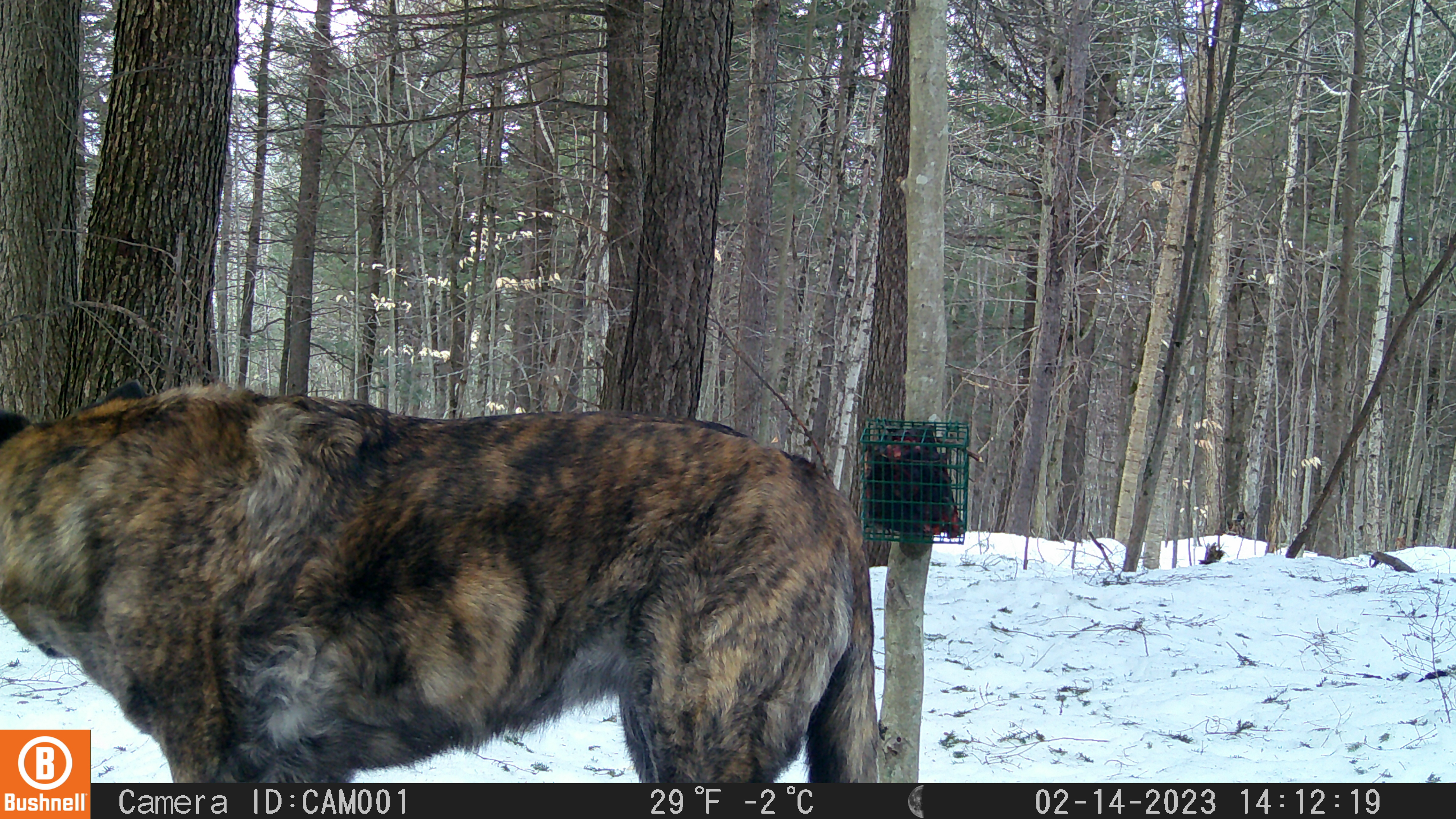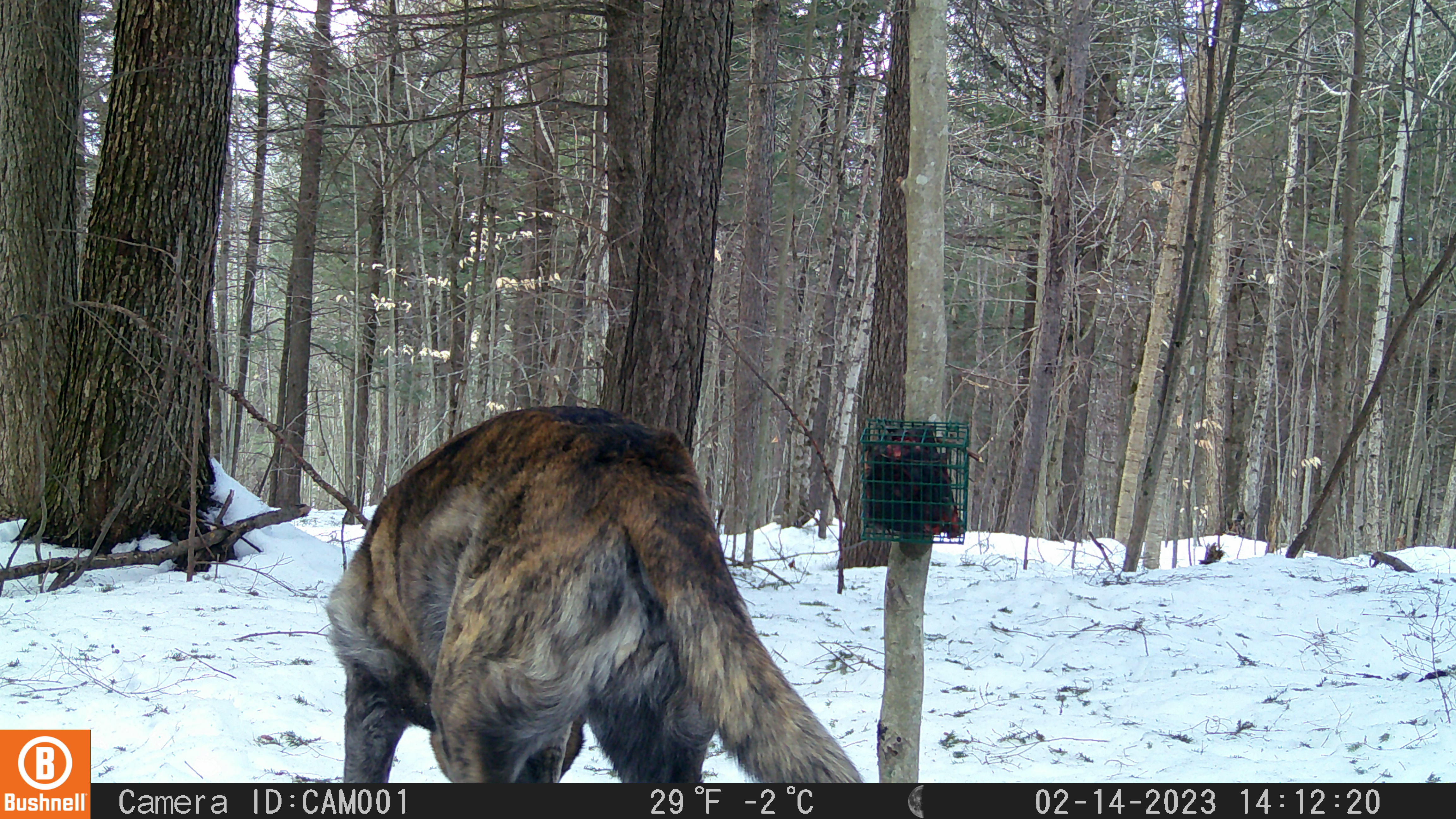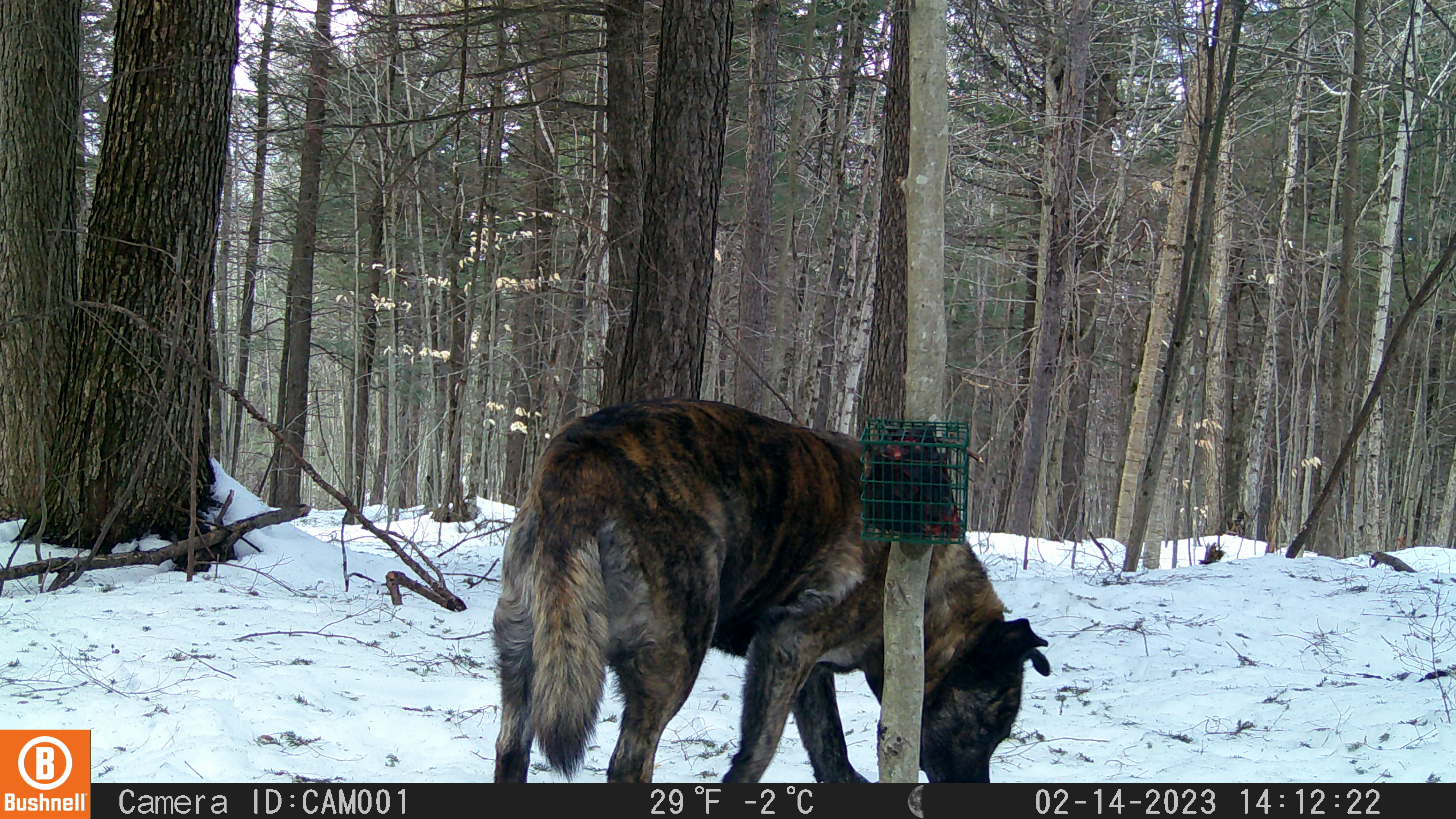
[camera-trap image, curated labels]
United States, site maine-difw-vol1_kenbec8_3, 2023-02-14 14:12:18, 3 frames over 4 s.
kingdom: Animalia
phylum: Chordata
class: Mammalia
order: Carnivora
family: Canidae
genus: Canis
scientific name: Canis familiaris familiaris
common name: domestic dog